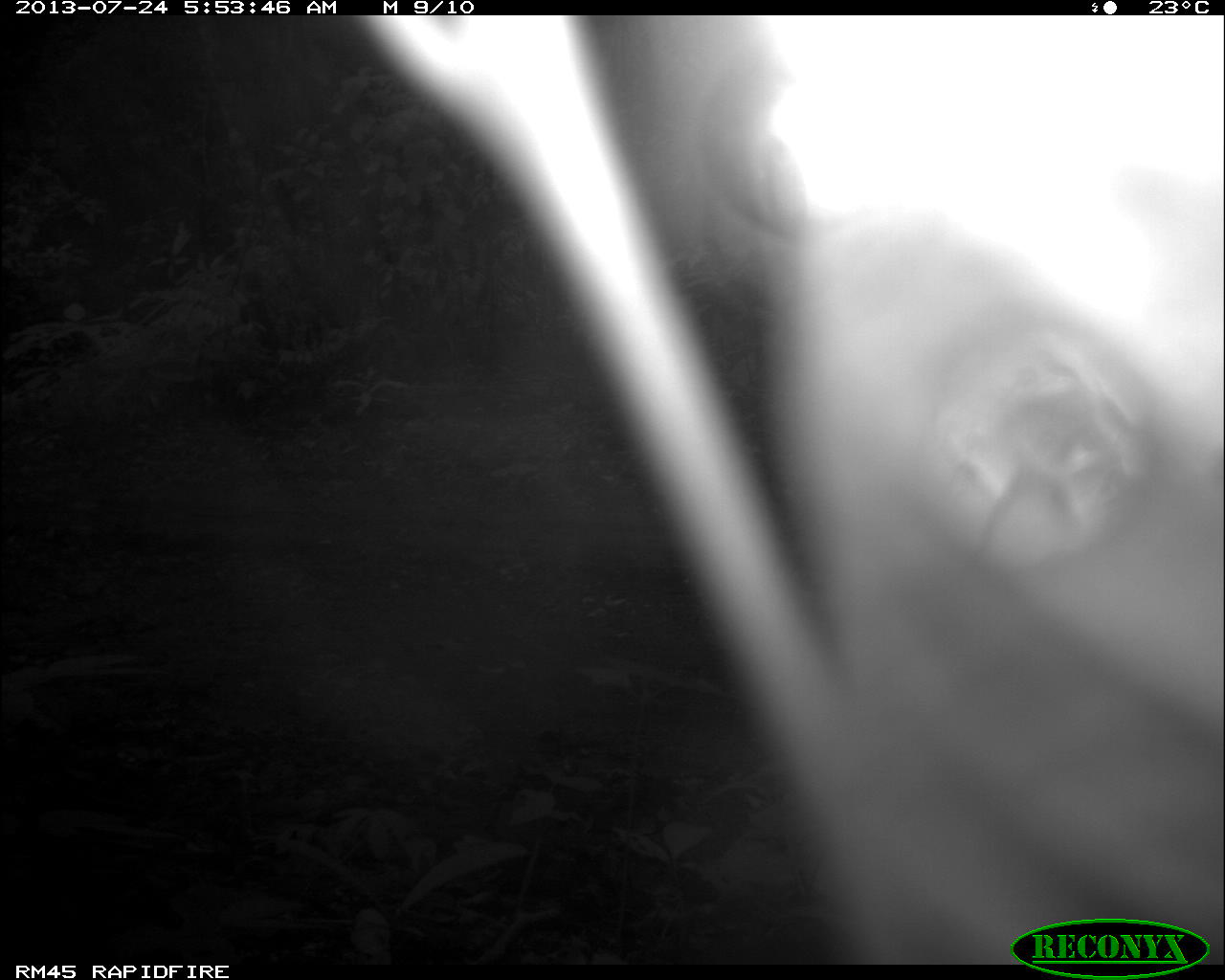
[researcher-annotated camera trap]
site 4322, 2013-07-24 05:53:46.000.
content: unidentified animal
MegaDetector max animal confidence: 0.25